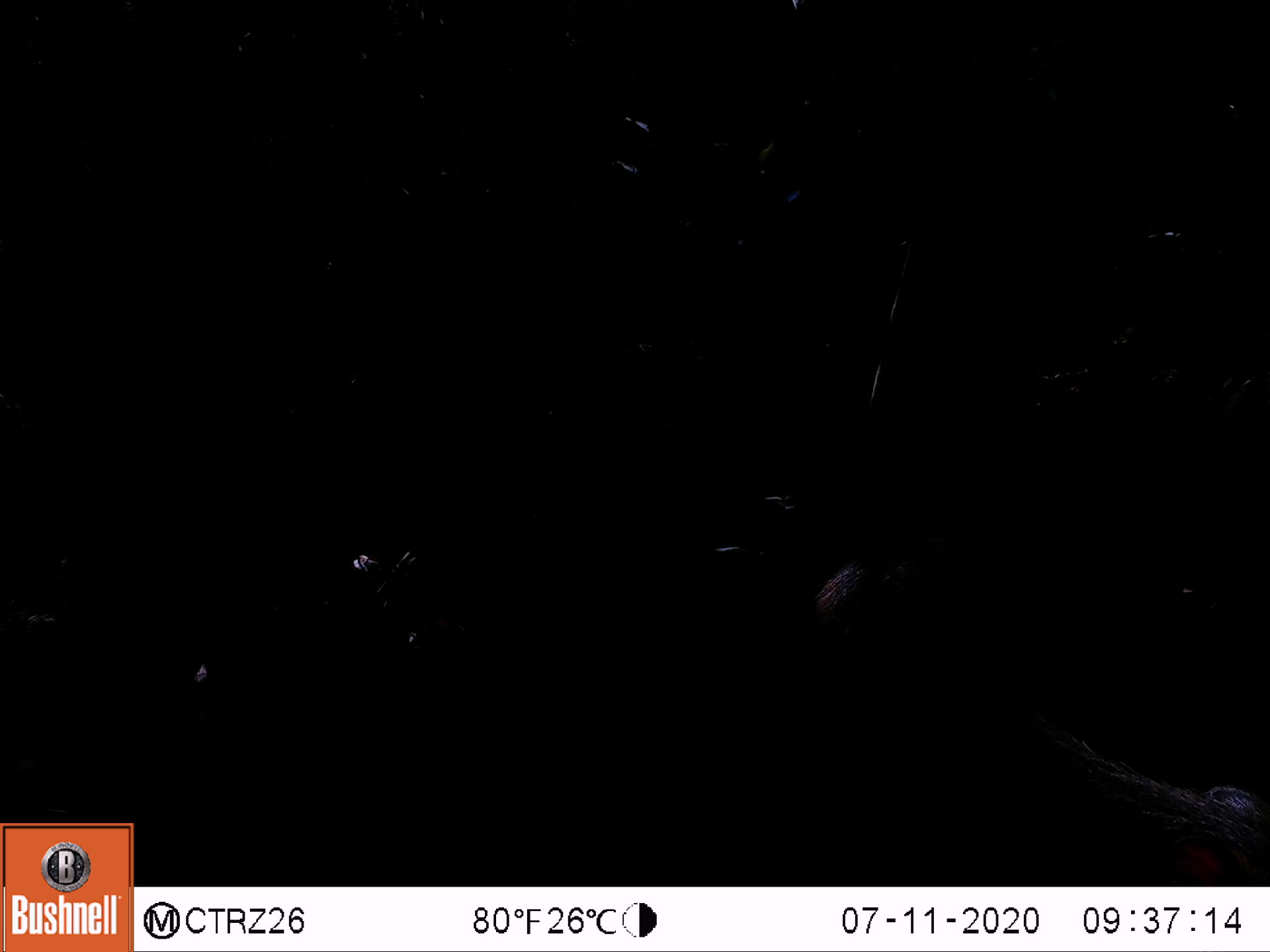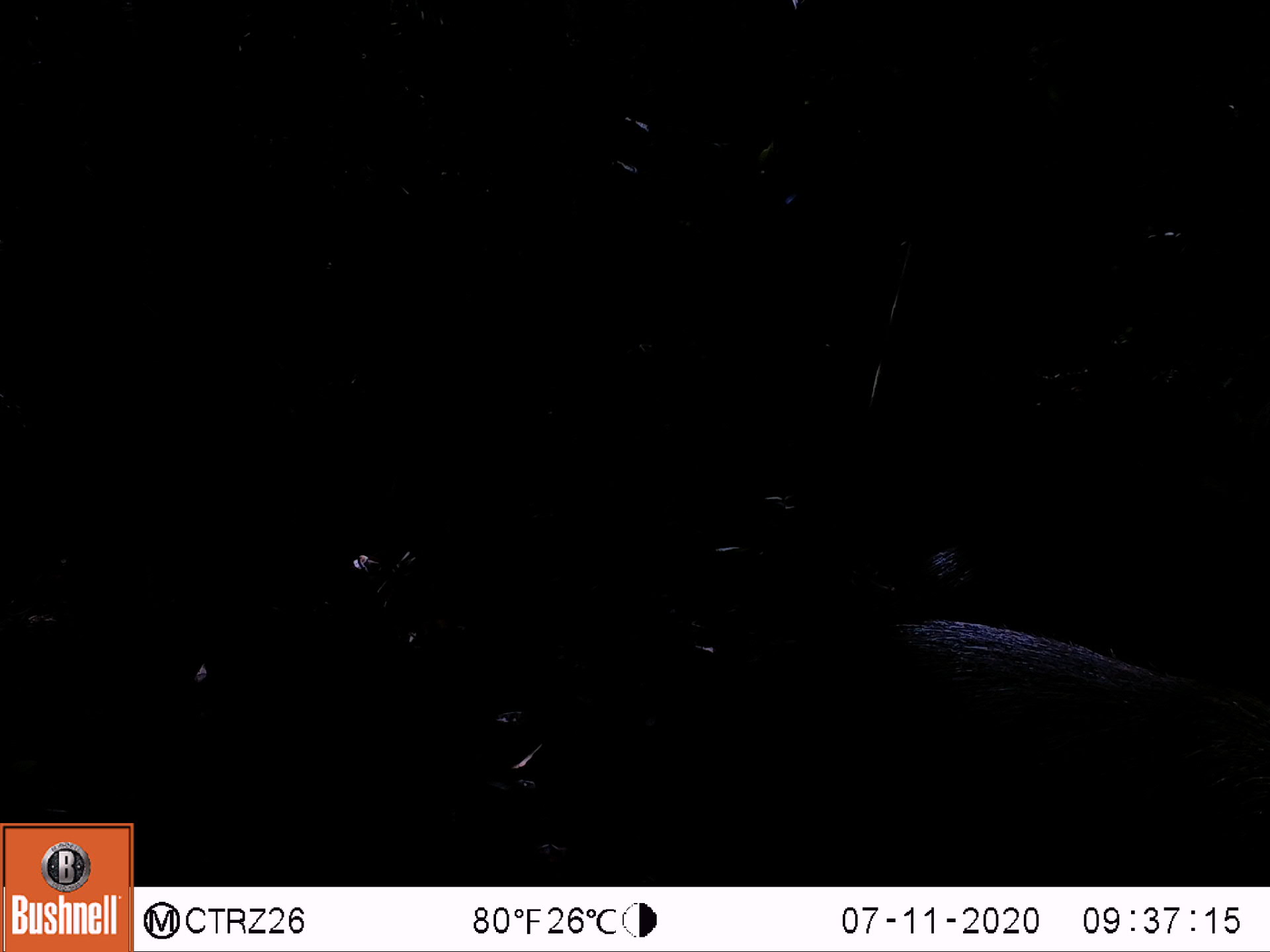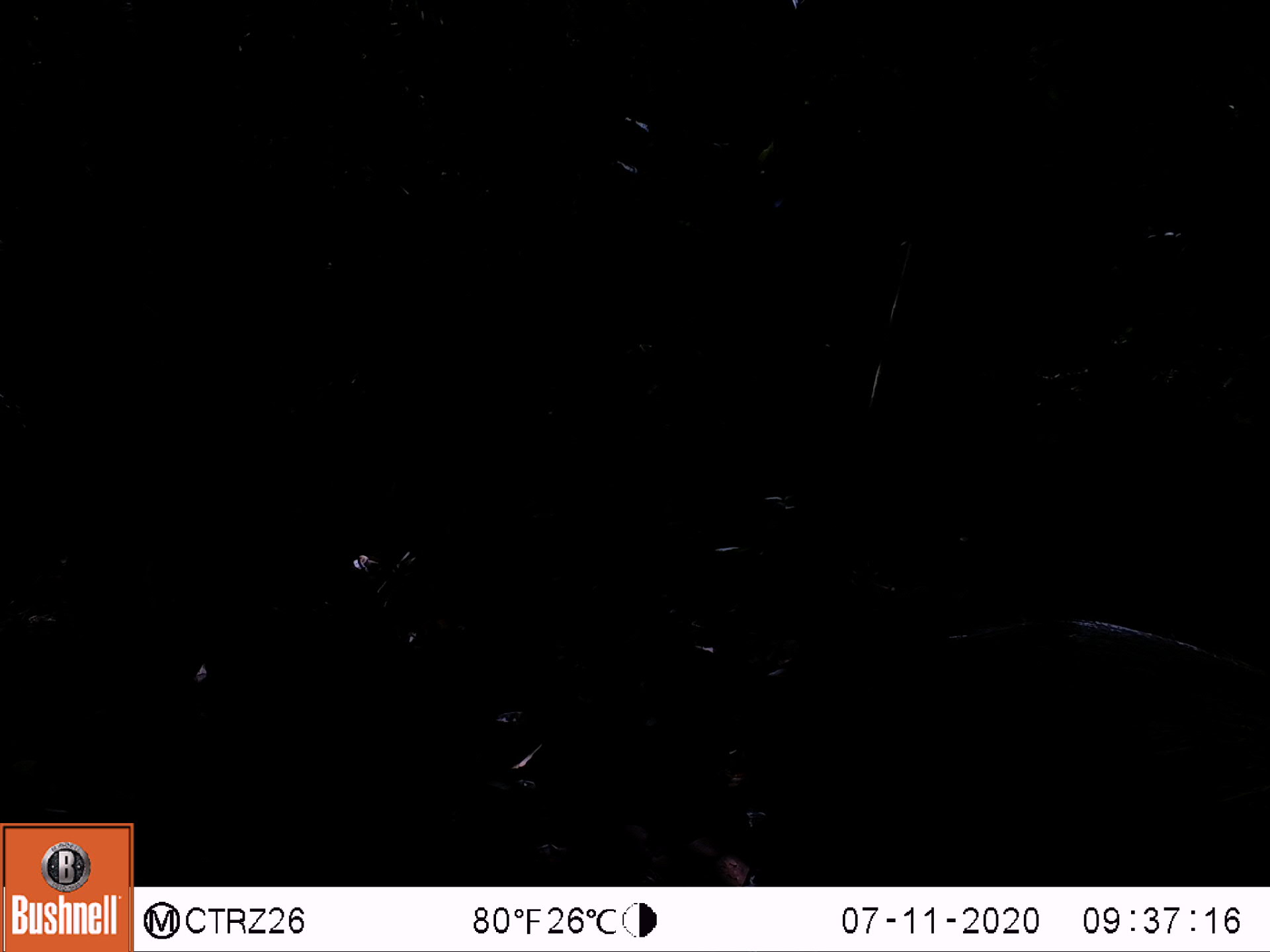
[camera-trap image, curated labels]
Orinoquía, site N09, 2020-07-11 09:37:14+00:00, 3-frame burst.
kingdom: Animalia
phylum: Chordata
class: Mammalia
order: Artiodactyla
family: Tayassuidae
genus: Pecari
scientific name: Pecari tajacu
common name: collared peccary